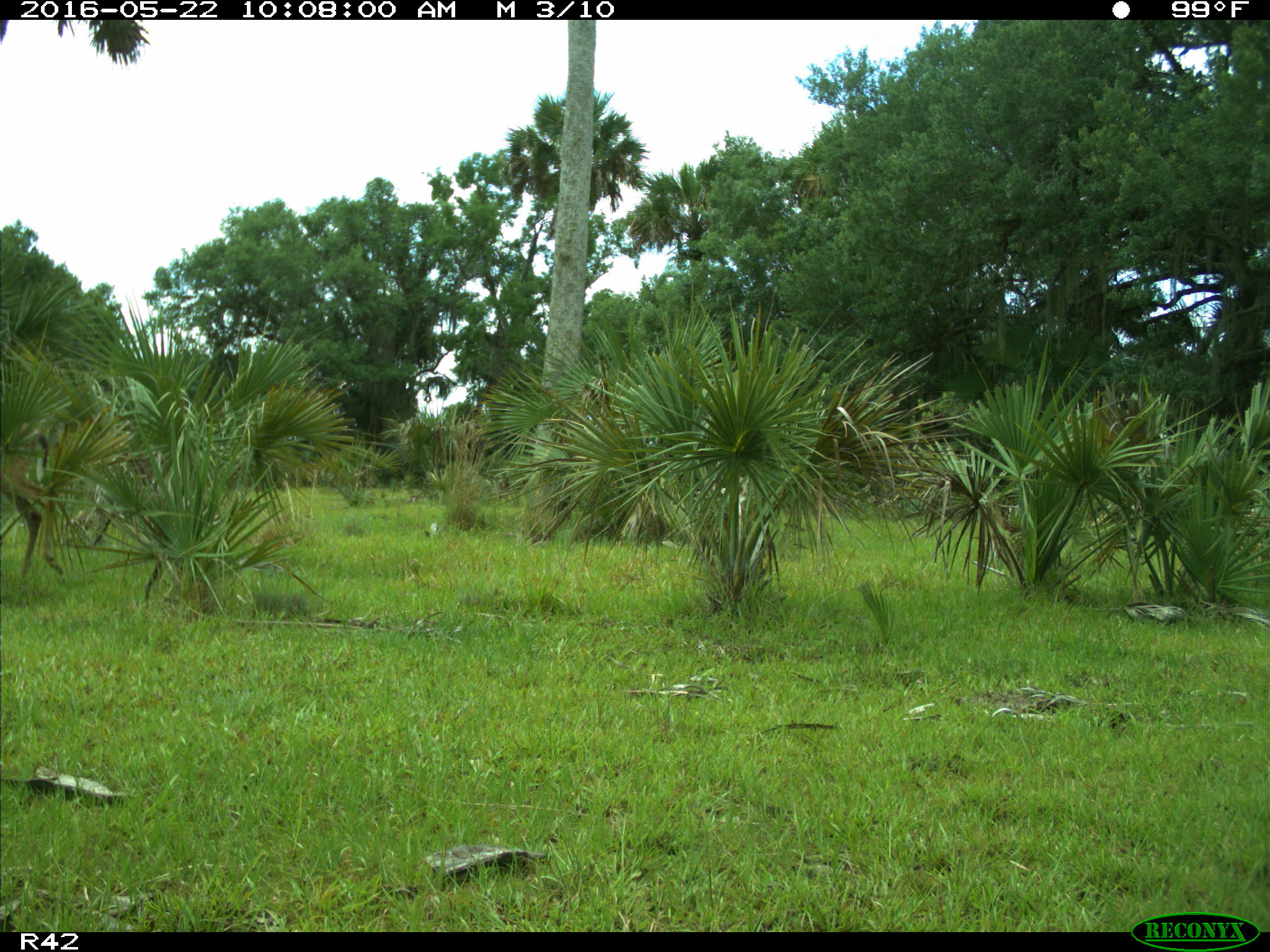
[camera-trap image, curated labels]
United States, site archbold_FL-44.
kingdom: Animalia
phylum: Chordata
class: Mammalia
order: Artiodactyla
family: Cervidae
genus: Odocoileus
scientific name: Odocoileus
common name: deer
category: unidentified deer